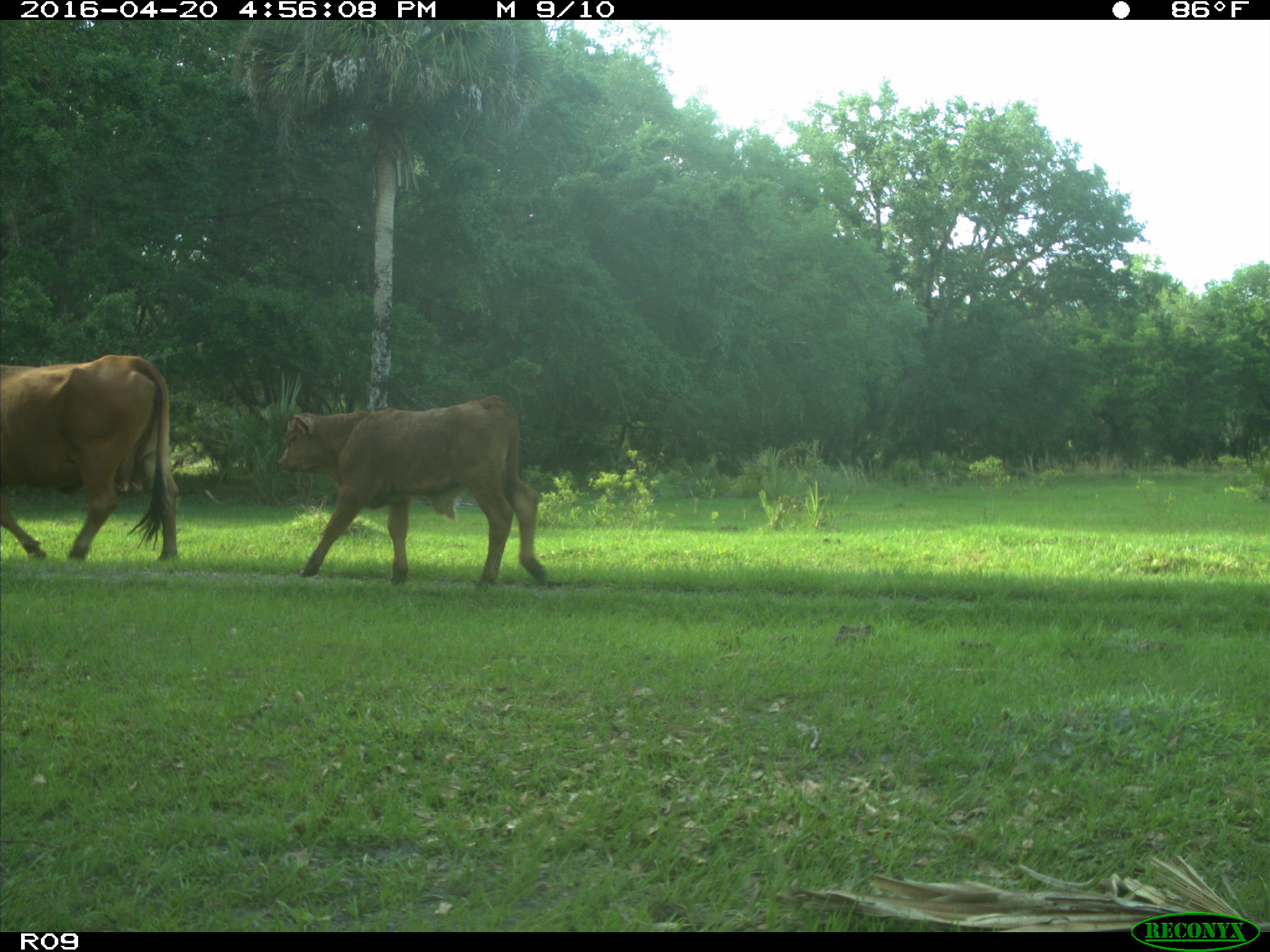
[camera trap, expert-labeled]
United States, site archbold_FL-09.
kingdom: Animalia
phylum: Chordata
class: Mammalia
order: Artiodactyla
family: Bovidae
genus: Bos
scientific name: Bos taurus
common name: domestic cow